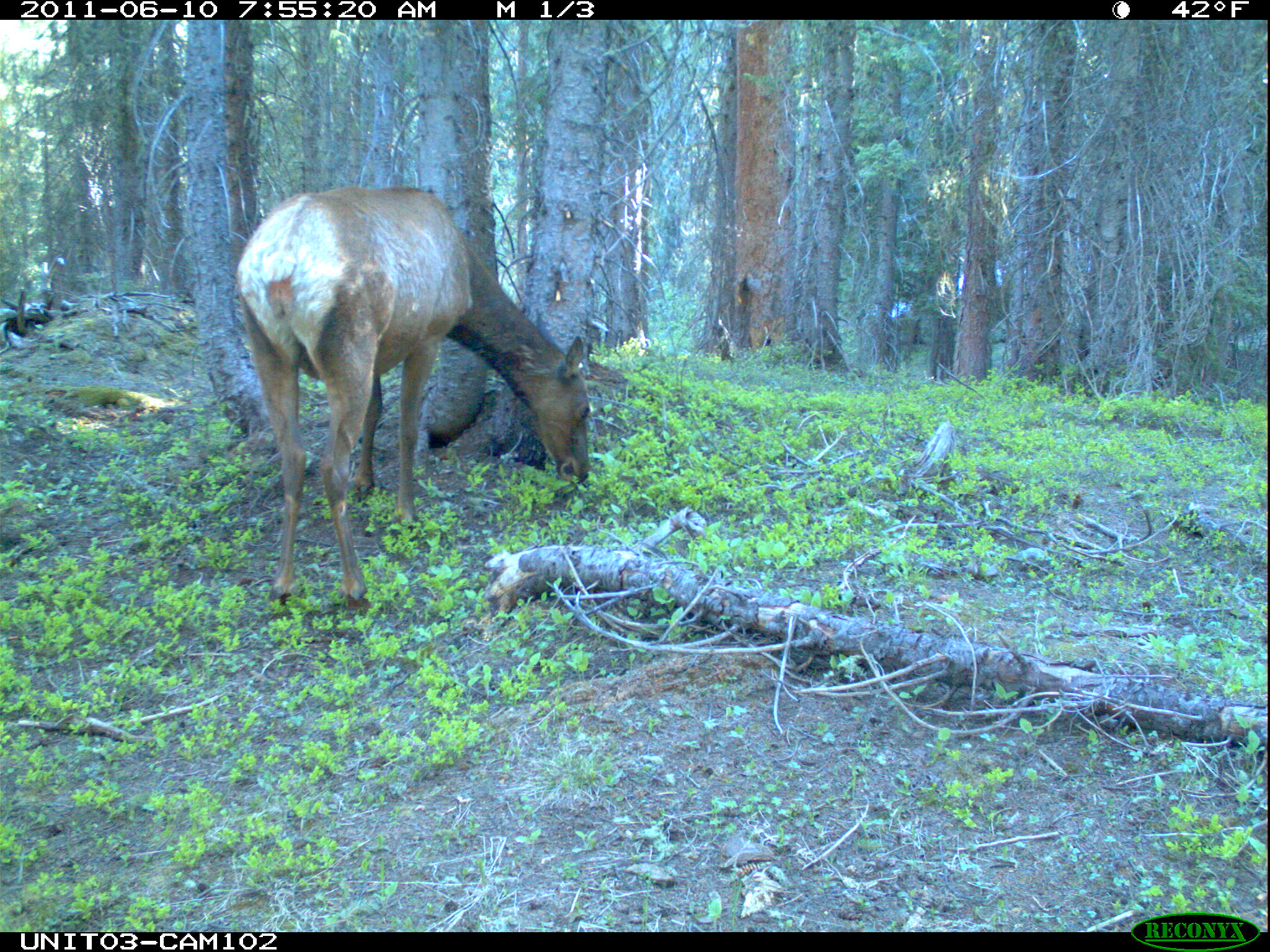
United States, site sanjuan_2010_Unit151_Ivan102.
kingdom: Animalia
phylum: Chordata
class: Mammalia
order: Artiodactyla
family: Cervidae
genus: Cervus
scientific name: Cervus elaphus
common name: red deer